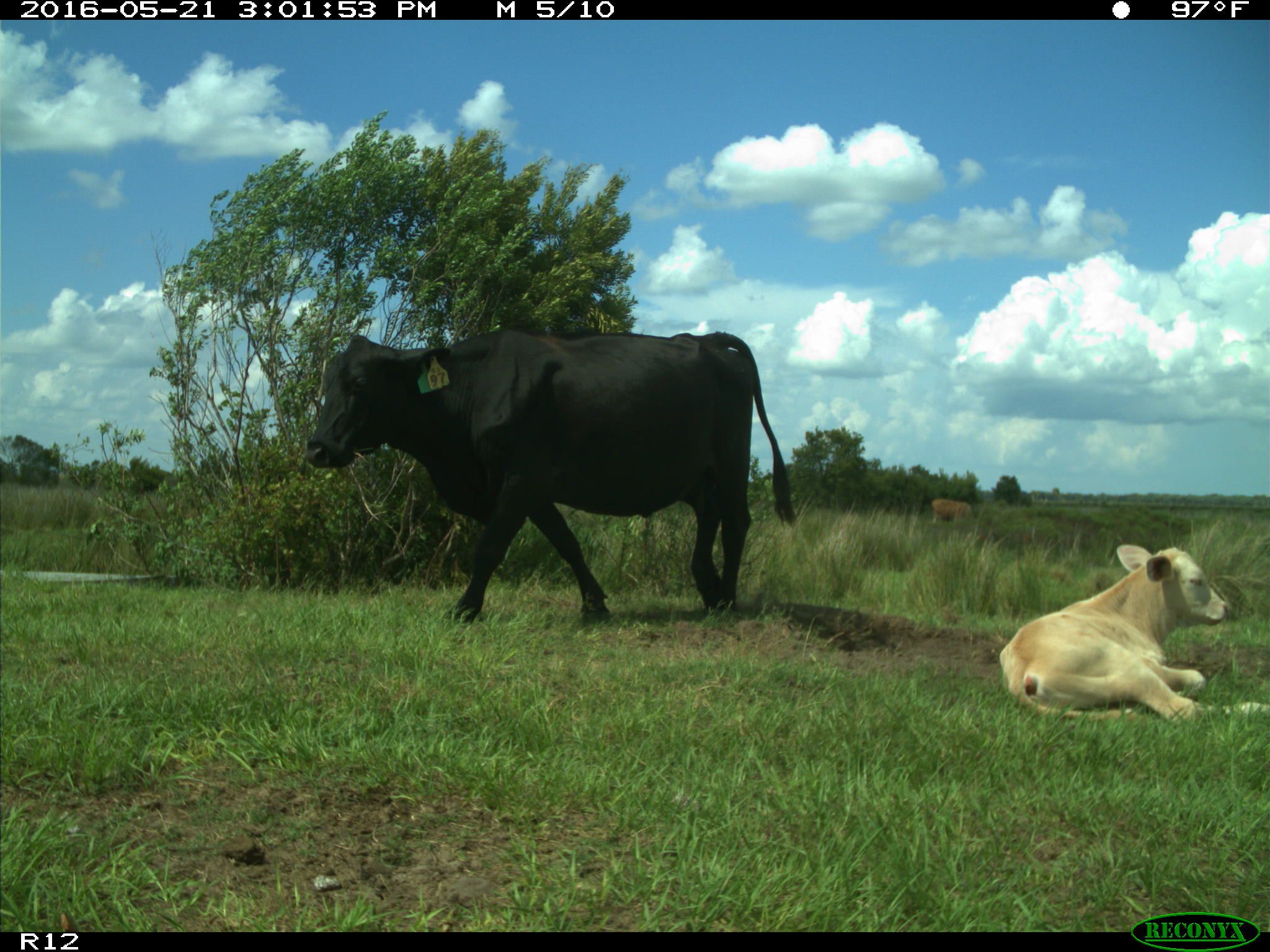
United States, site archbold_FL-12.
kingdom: Animalia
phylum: Chordata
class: Mammalia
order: Artiodactyla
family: Bovidae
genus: Bos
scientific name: Bos taurus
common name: domestic cow